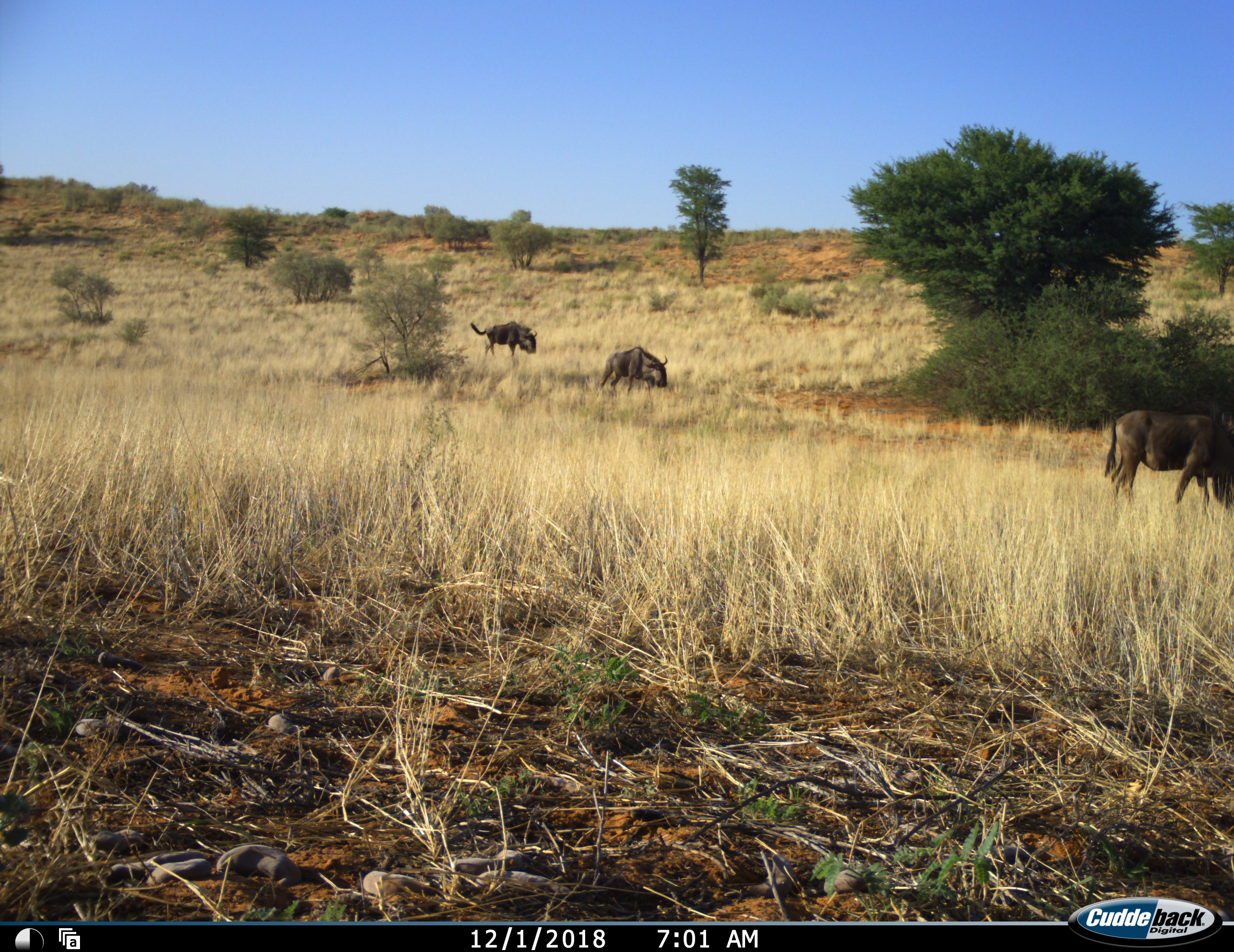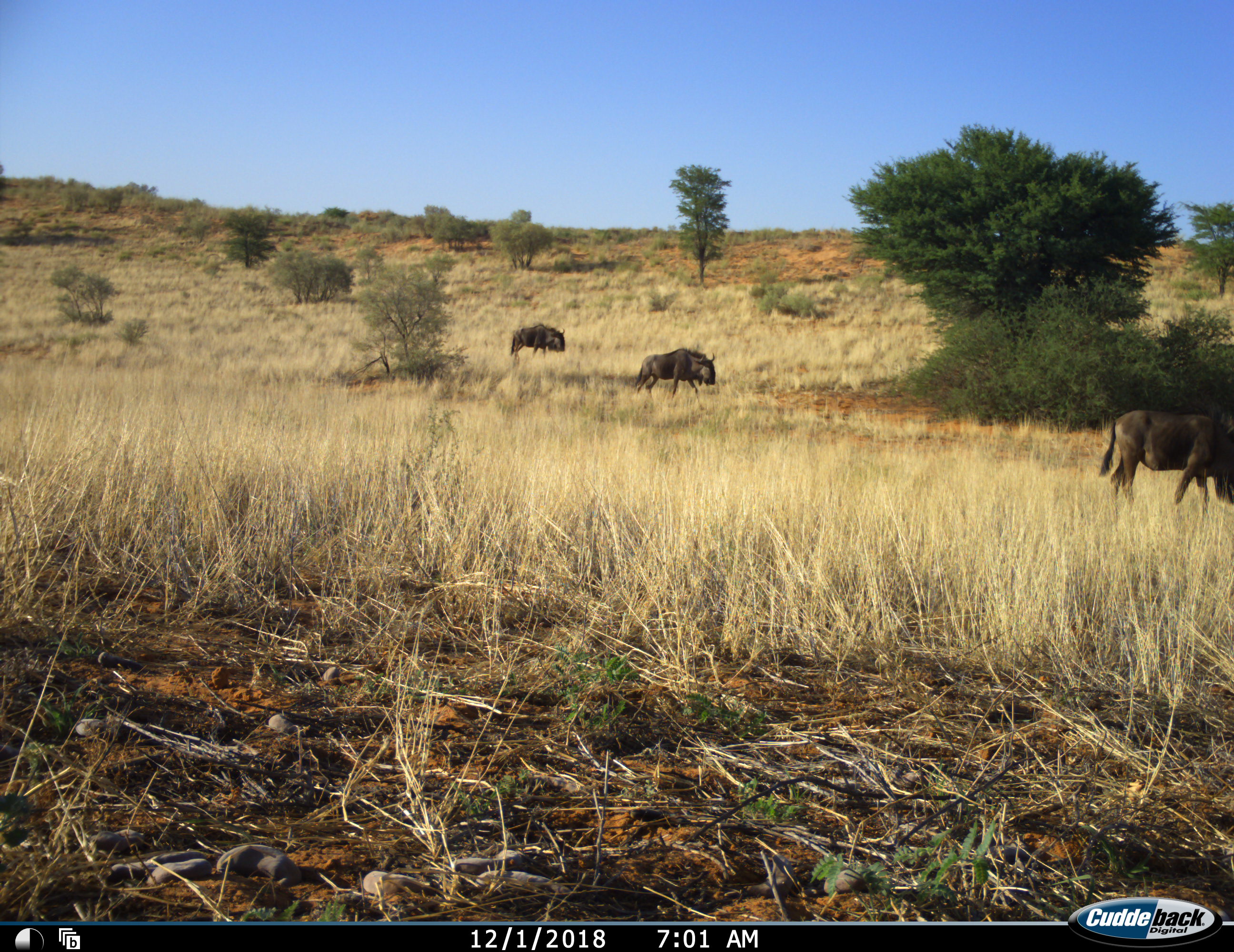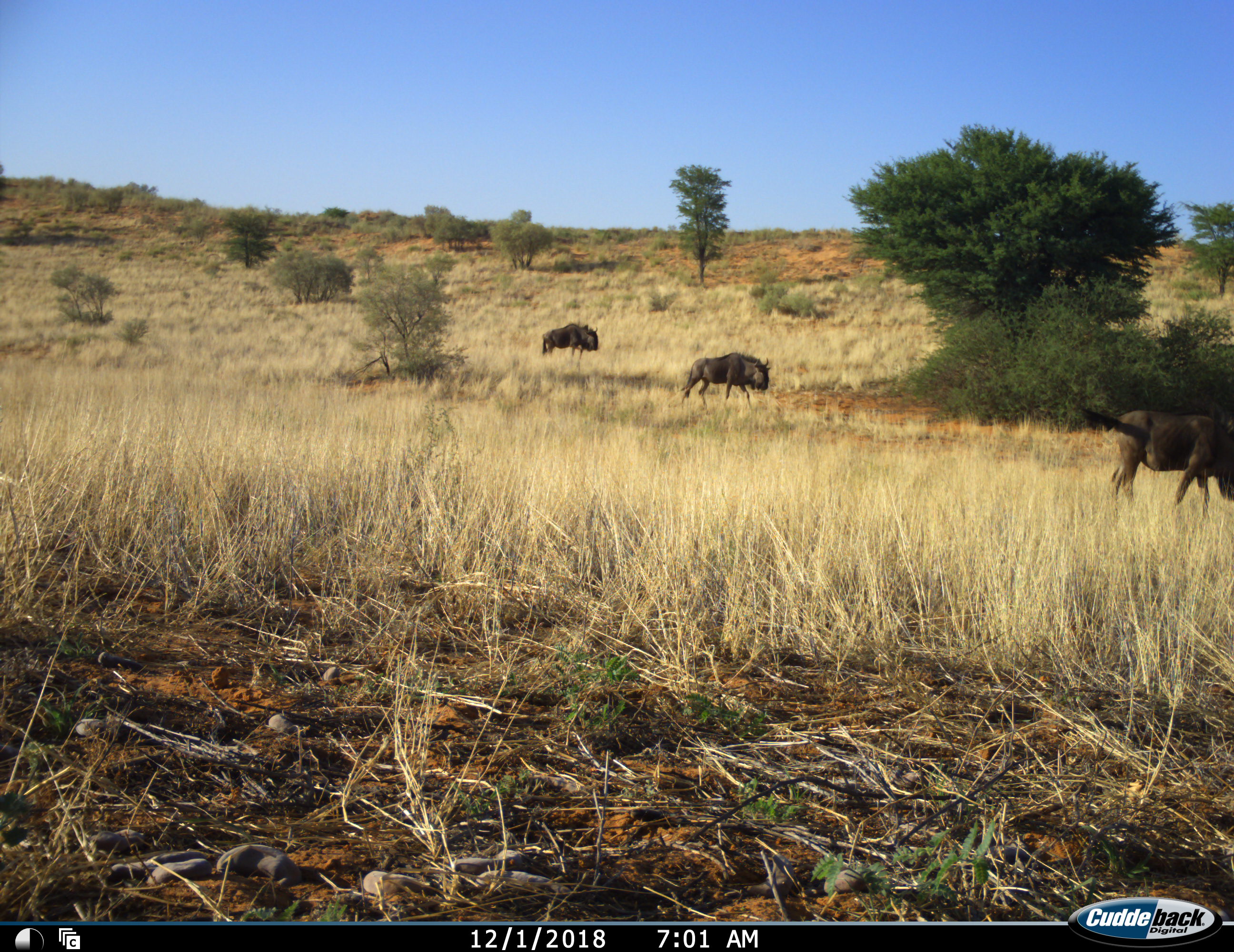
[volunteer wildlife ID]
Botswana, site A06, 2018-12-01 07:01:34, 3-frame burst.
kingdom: Animalia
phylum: Chordata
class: Mammalia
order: Artiodactyla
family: Bovidae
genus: Connochaetes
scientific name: Connochaetes taurinus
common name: blue wildebeest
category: wildebeestblue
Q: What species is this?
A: Wildebeestblue (blue wildebeest) (Connochaetes taurinus).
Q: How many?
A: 3.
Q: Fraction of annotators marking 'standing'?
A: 30%.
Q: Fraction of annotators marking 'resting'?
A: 0%.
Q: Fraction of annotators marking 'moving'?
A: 90%.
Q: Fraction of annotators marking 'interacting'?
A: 0%.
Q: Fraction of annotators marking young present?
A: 0%.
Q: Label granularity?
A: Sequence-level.